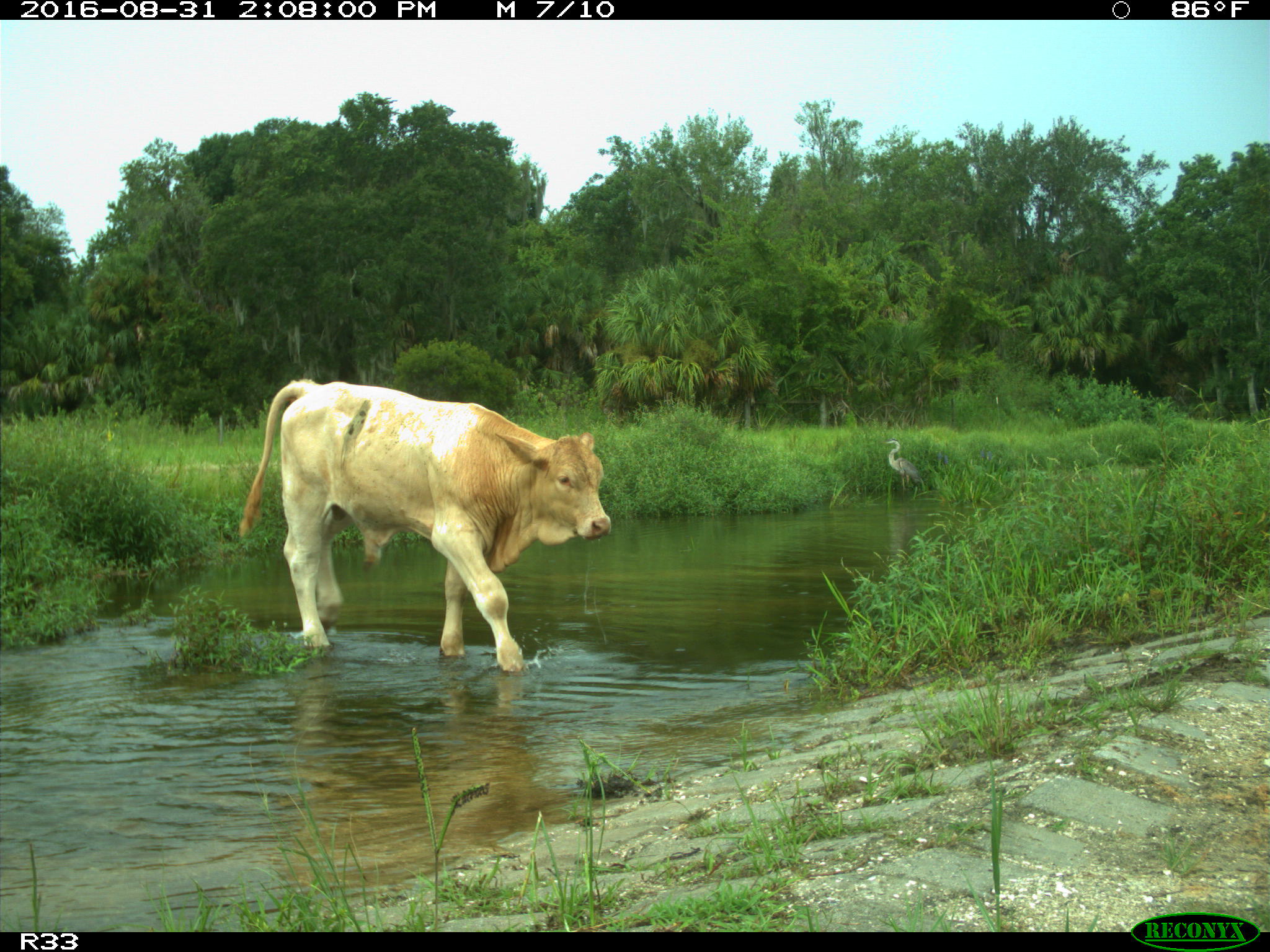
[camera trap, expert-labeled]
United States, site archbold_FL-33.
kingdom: Animalia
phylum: Chordata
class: Mammalia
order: Artiodactyla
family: Bovidae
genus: Bos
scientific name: Bos taurus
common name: domestic cow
Bos taurus (domestic cow).